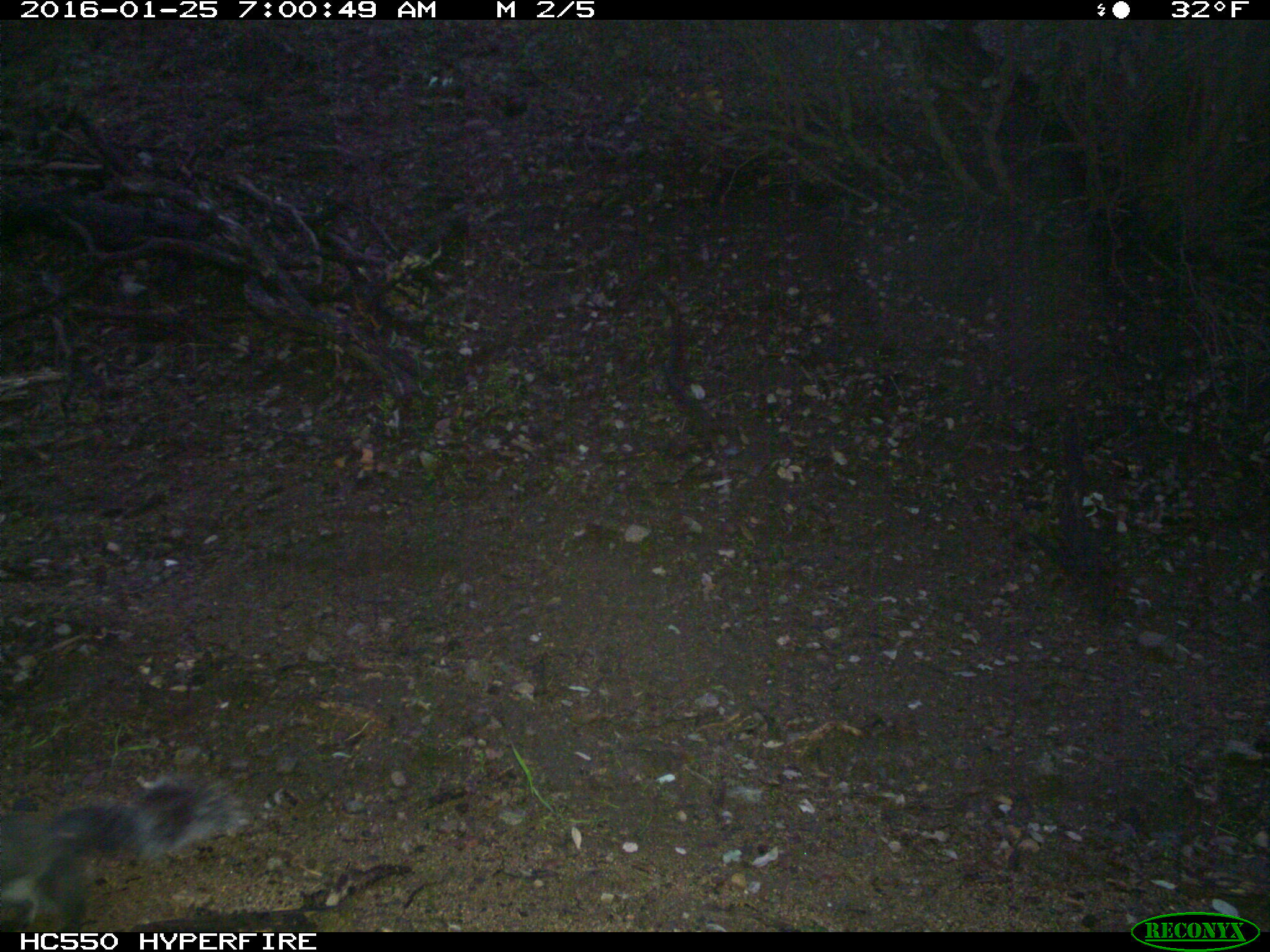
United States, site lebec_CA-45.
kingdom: Animalia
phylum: Chordata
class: Mammalia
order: Rodentia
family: Sciuridae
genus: Sciurus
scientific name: Sciurus carolinensis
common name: eastern gray squirrel